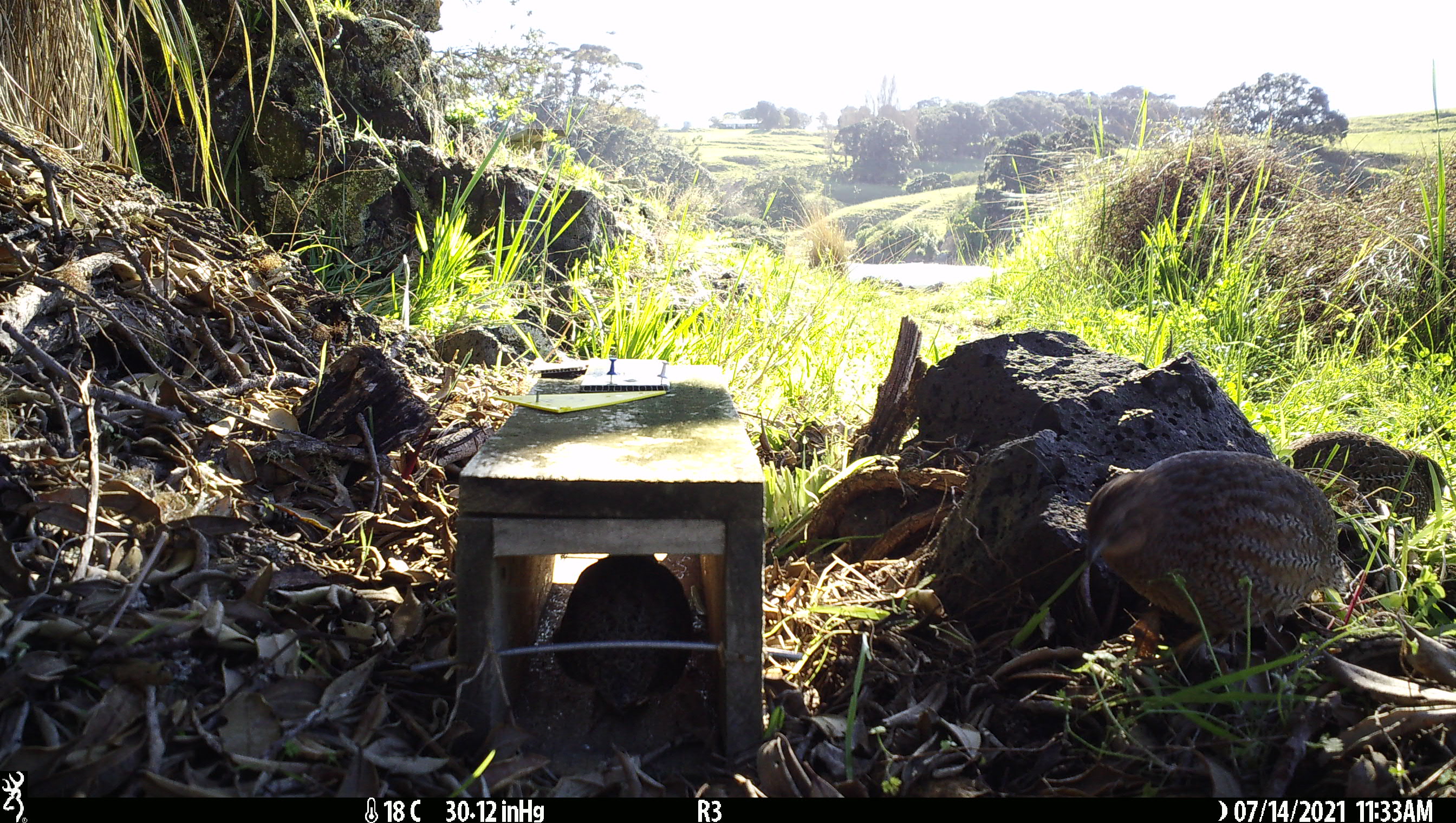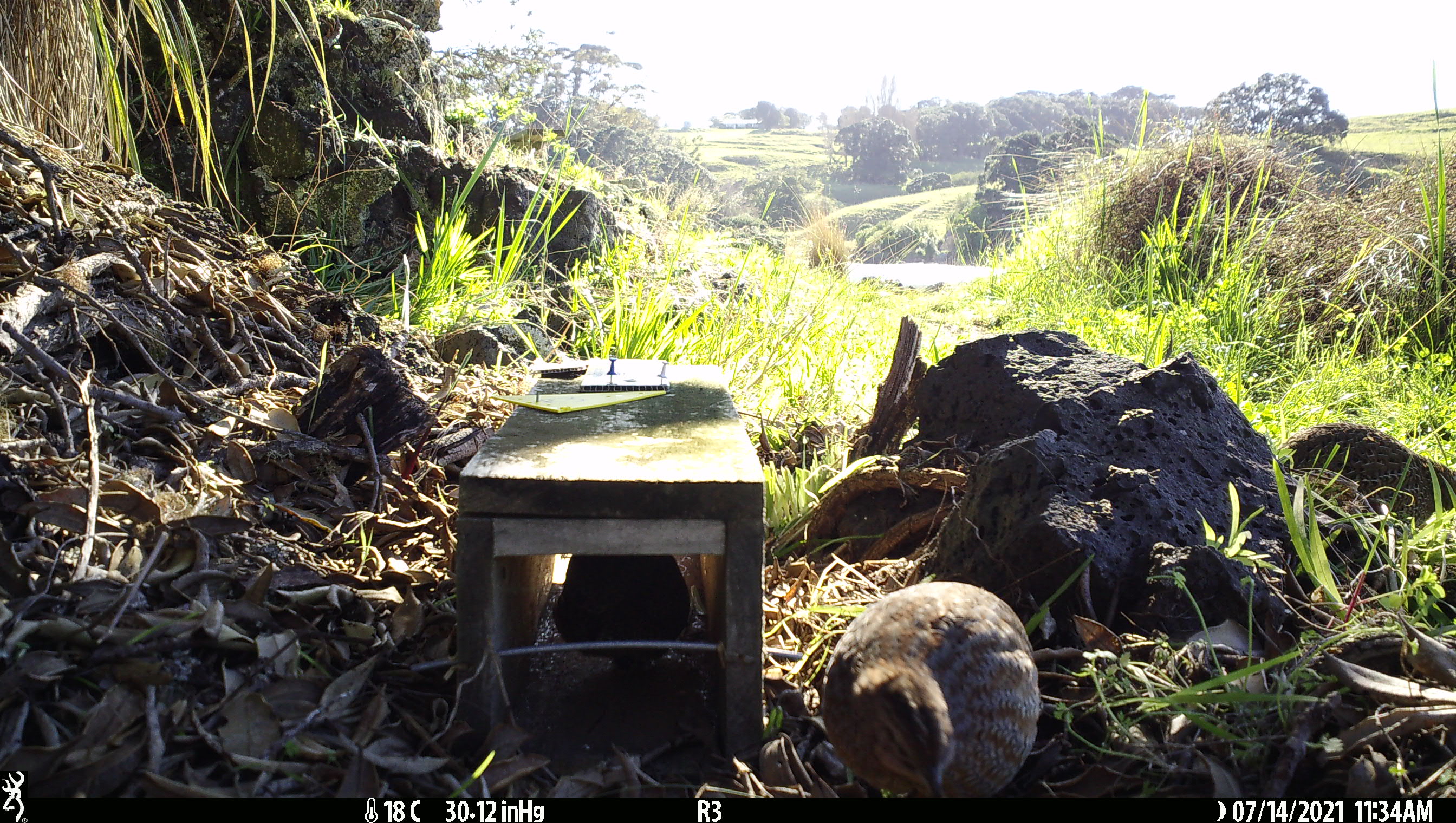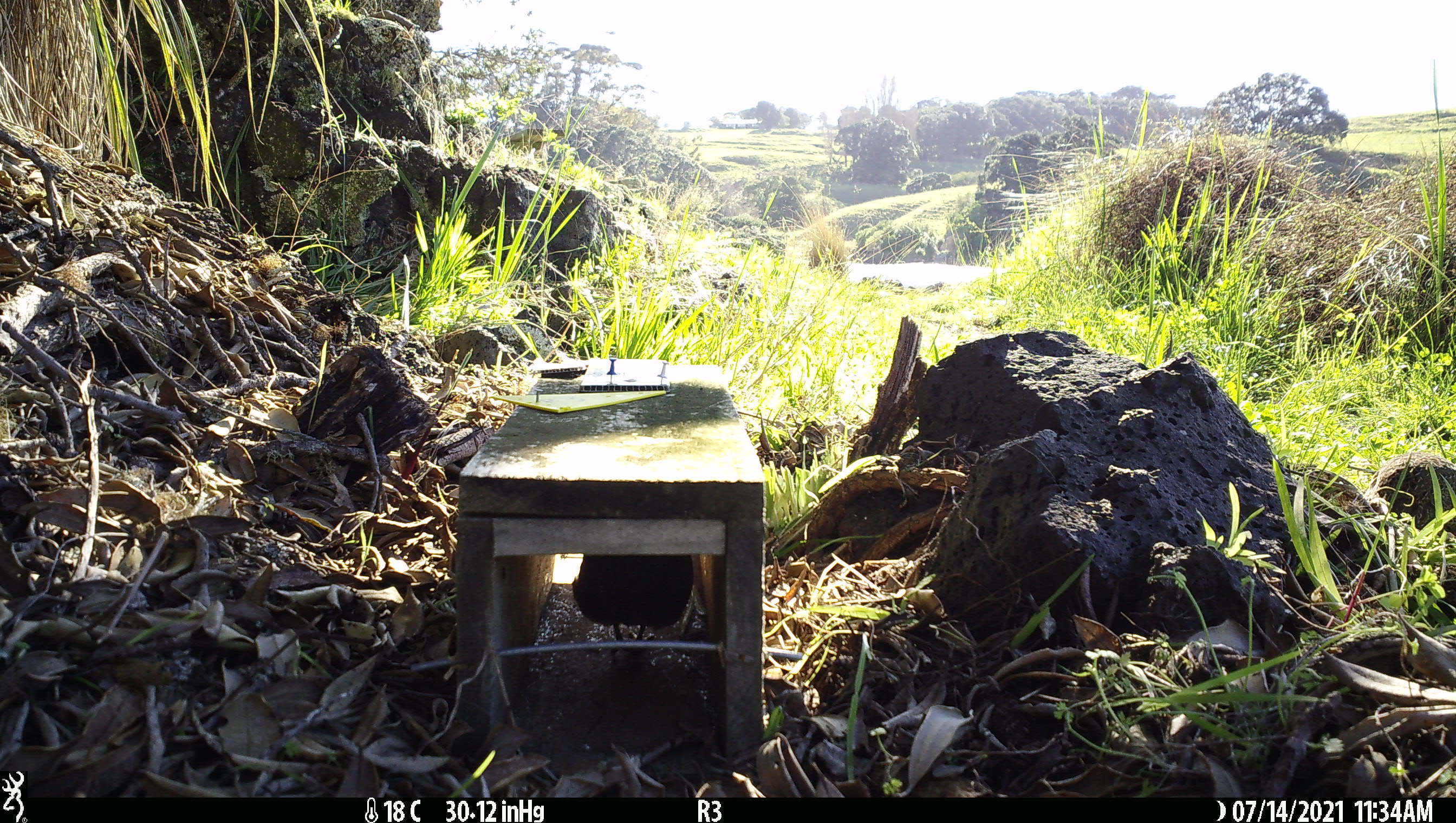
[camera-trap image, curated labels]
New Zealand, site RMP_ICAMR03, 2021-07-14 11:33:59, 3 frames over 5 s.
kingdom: Animalia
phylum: Chordata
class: Aves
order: Galliformes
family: Phasianidae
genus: Synoicus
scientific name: Synoicus ypsilophorus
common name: brown quail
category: quail brown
Quail brown (brown quail) (Synoicus ypsilophorus).